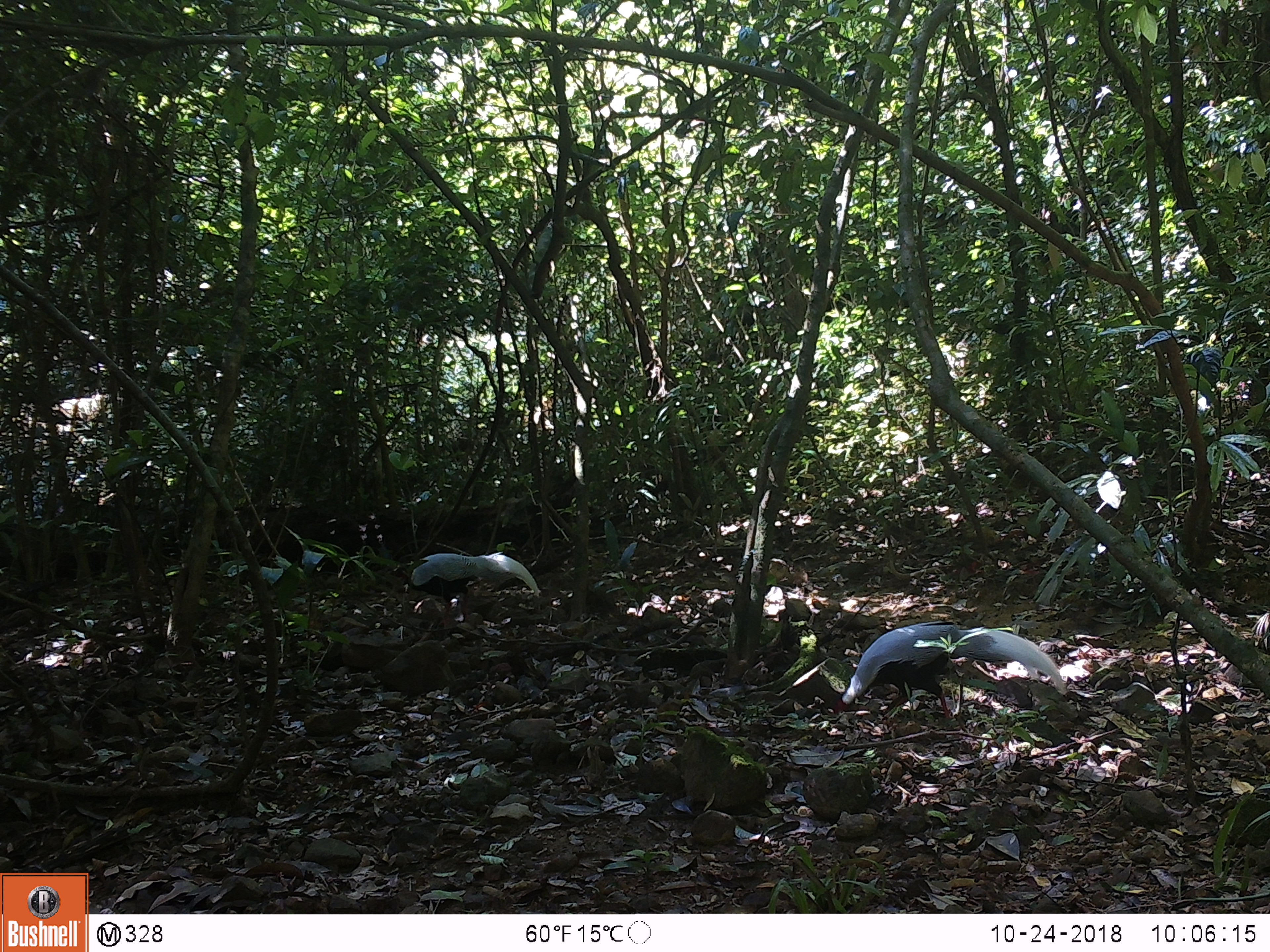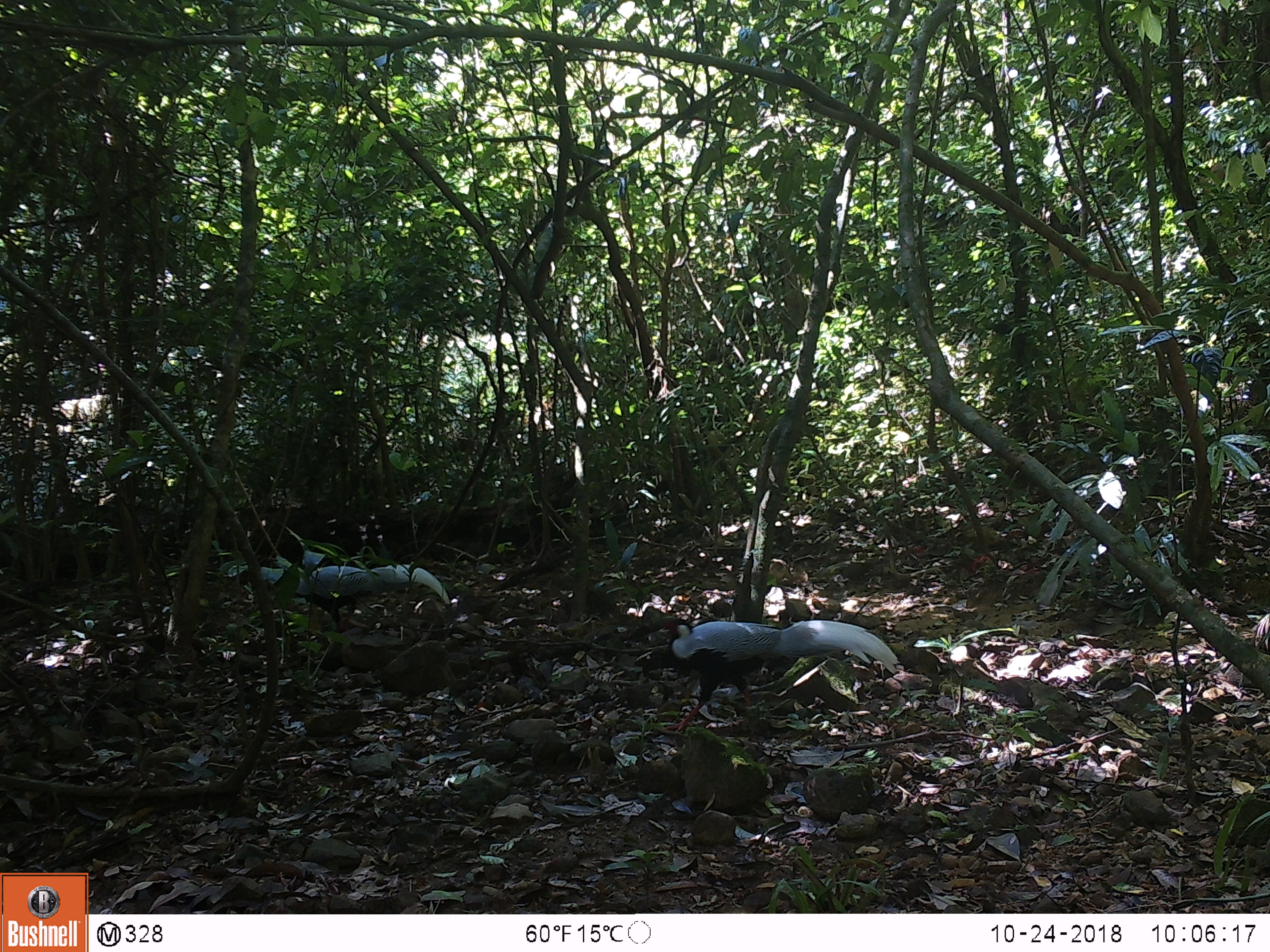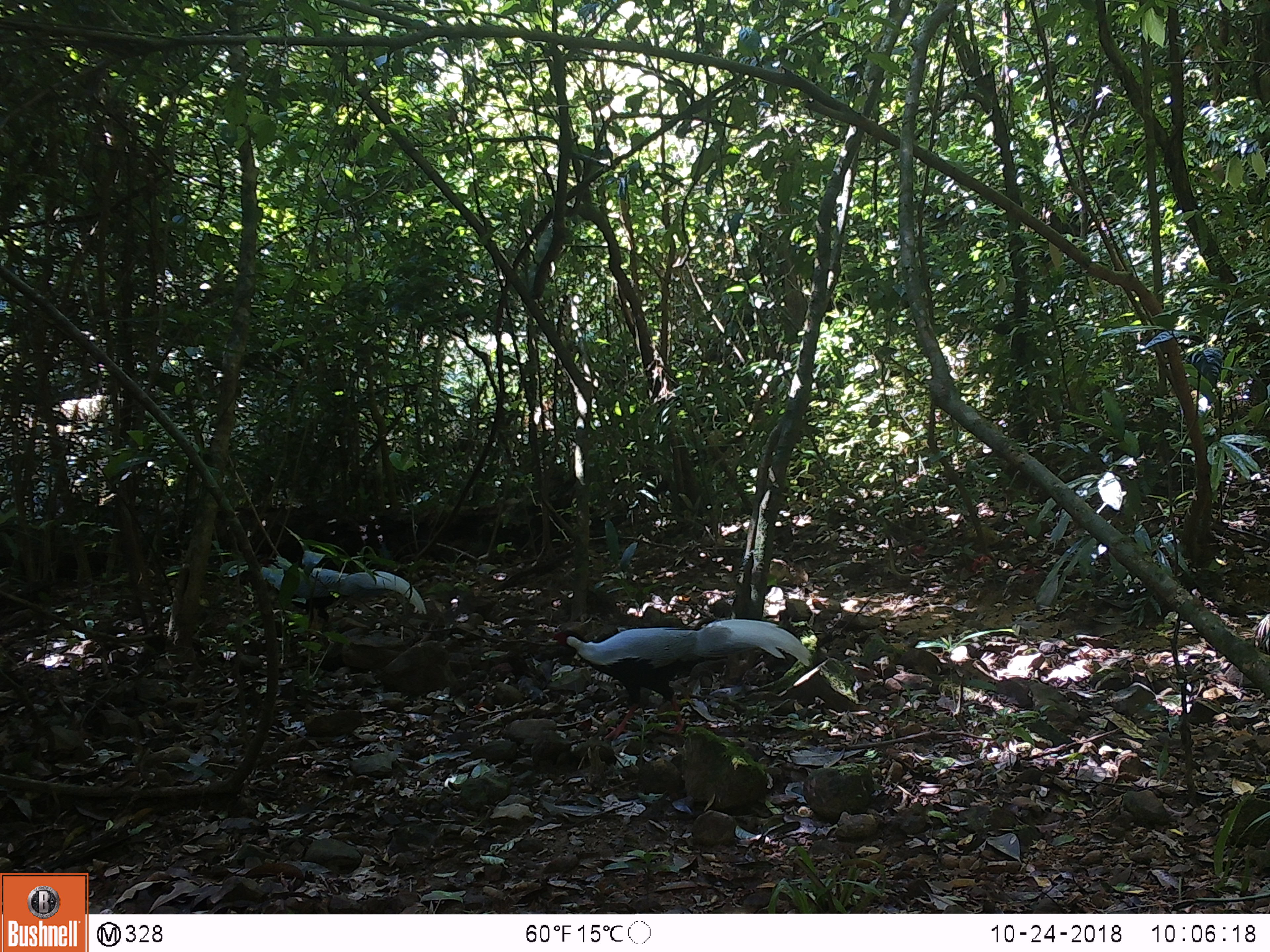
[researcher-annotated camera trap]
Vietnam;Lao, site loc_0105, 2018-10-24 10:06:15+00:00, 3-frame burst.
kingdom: Animalia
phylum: Chordata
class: Aves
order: Galliformes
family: Phasianidae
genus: Lophura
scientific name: Lophura nycthemera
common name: silver pheasant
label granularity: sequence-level